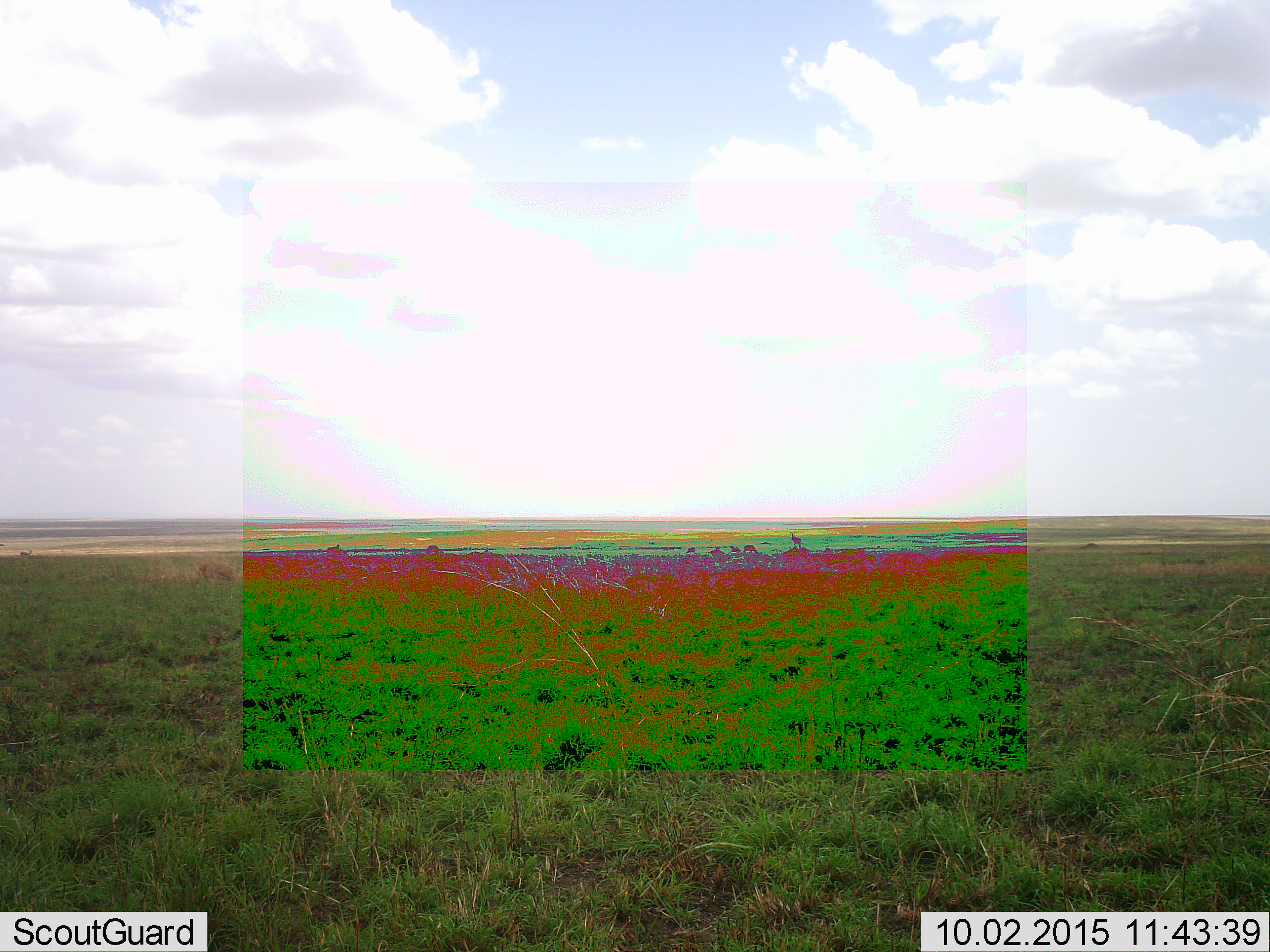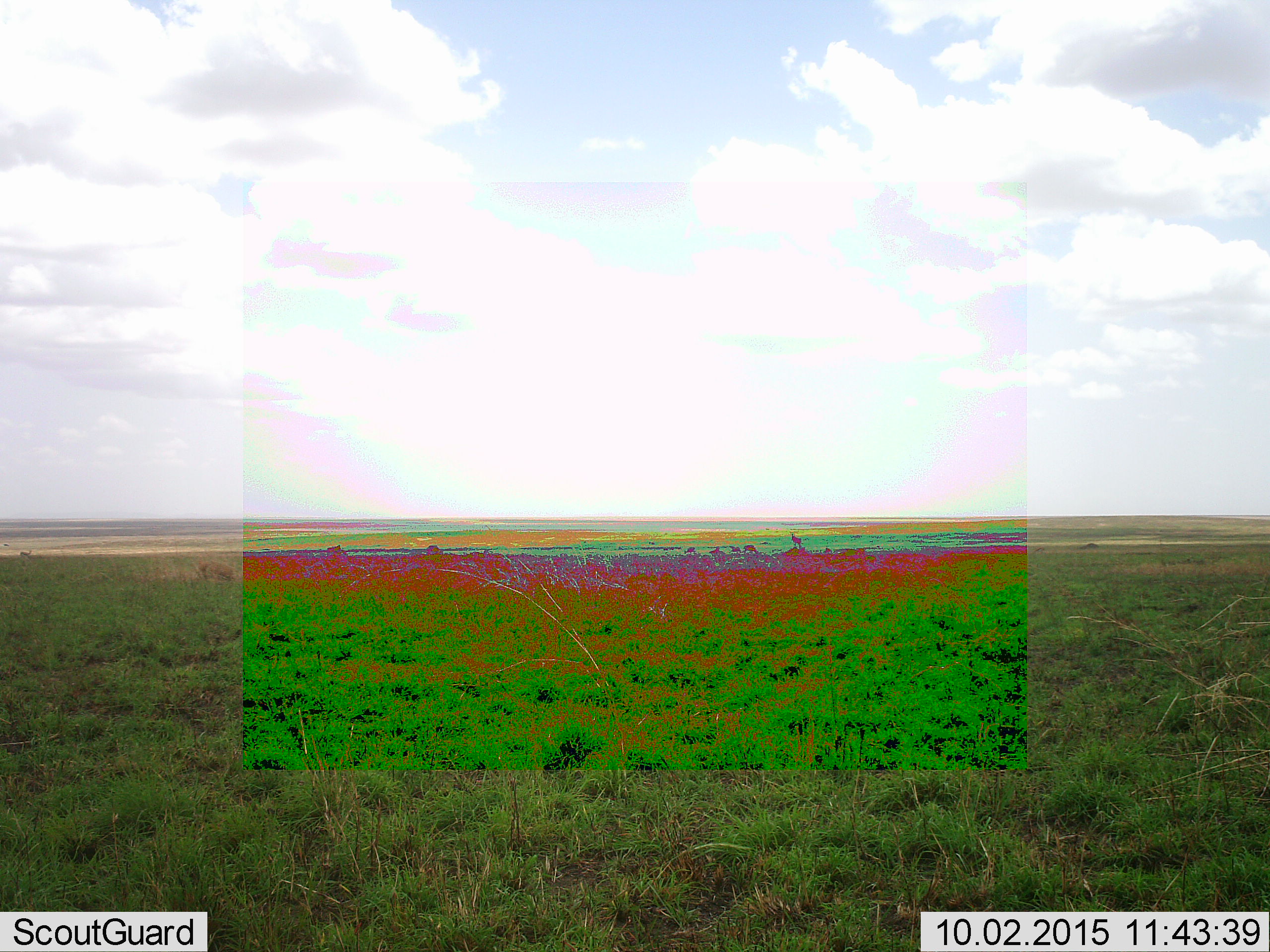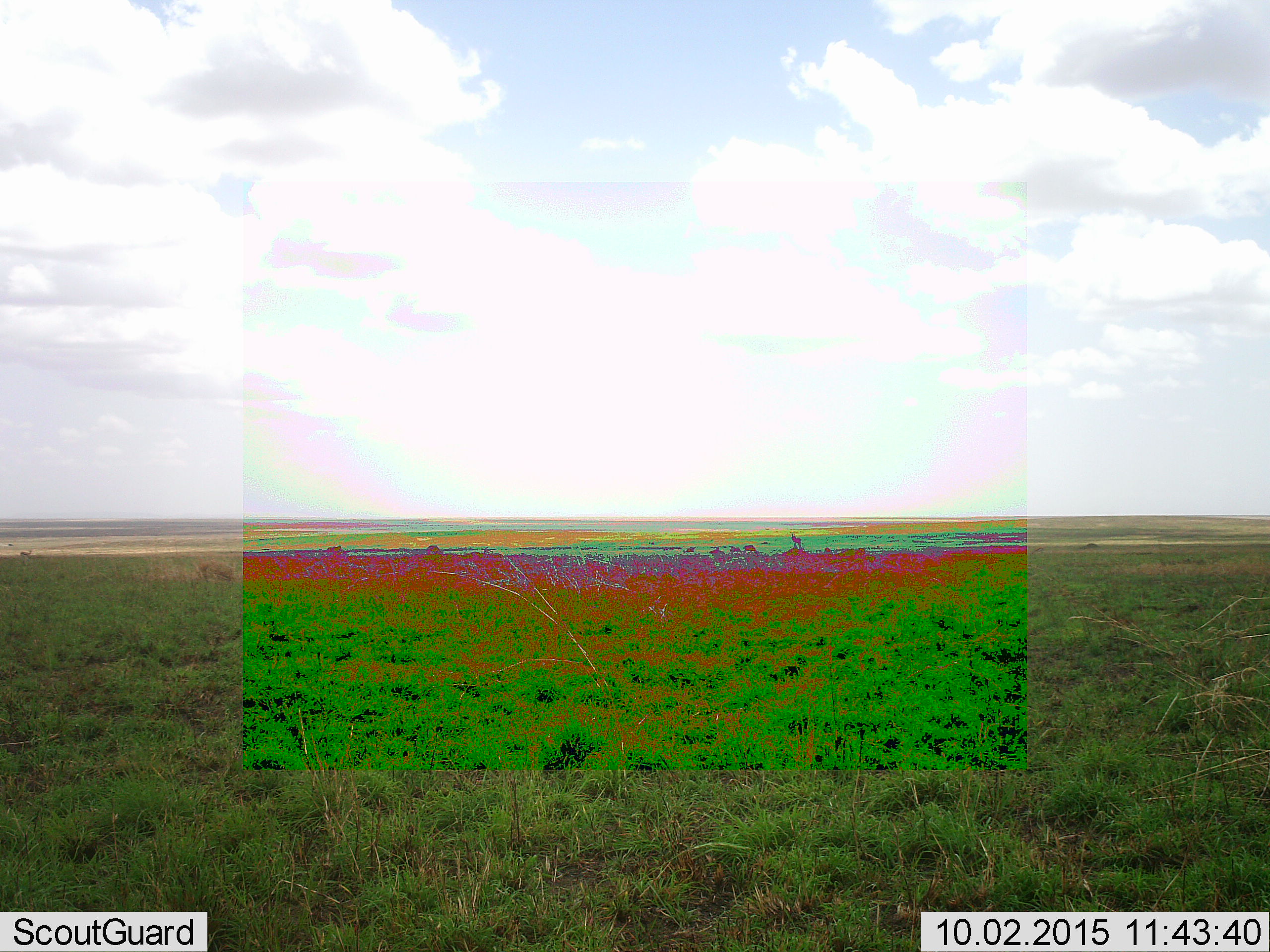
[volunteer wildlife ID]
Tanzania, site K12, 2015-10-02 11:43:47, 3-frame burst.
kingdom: Animalia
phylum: Chordata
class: Mammalia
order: Artiodactyla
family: Bovidae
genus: Eudorcas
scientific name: Eudorcas thomsonii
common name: thomson's gazelle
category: gazellethomsons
Gazellethomsons (thomson's gazelle) (Eudorcas thomsonii), count 6. Behavior (volunteer vote fractions): standing 71%, resting 0%, moving 43%, interacting 0%. Young present (vote fraction): 0%. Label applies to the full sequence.